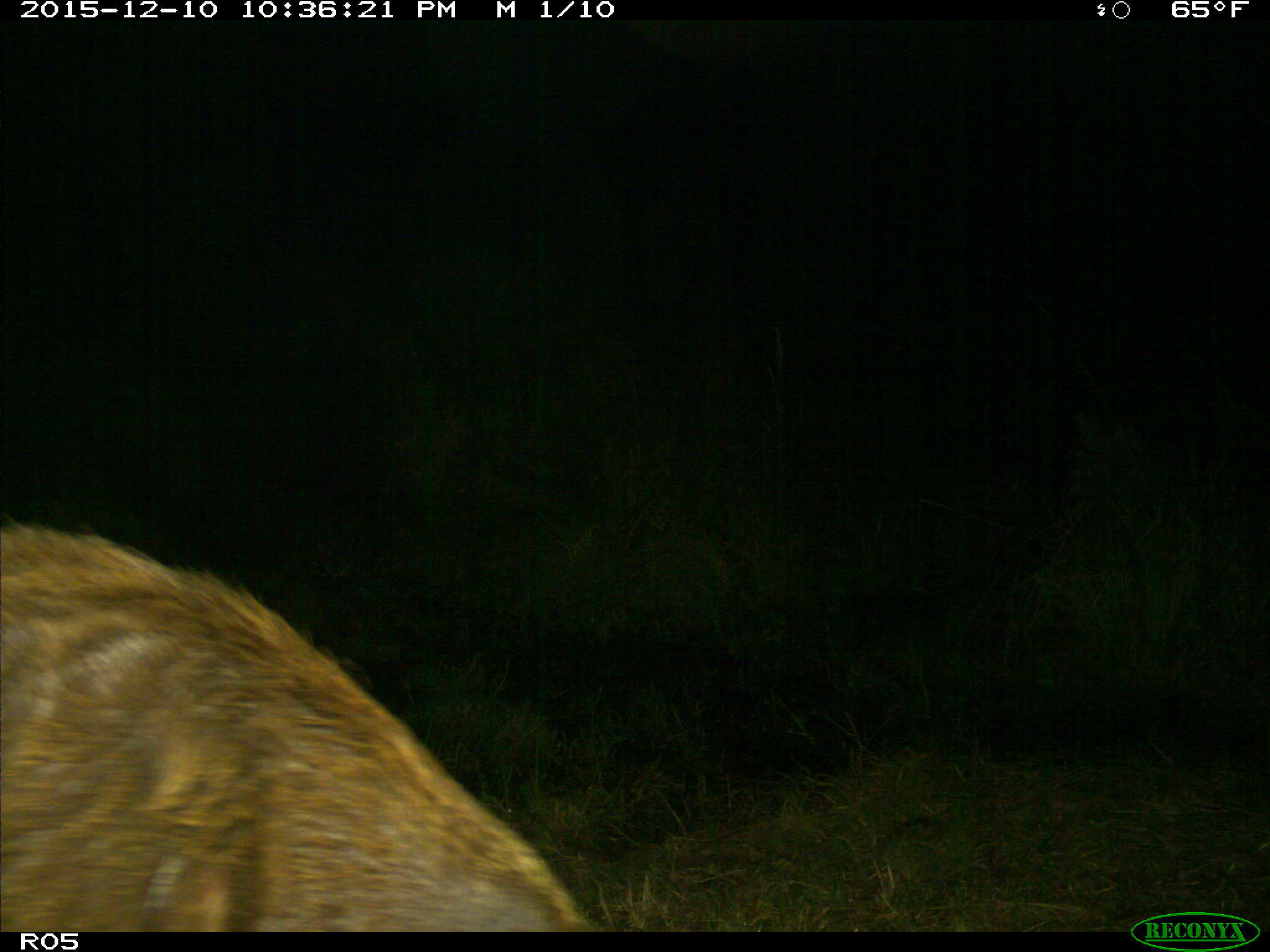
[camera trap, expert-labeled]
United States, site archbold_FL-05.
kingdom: Animalia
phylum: Chordata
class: Mammalia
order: Artiodactyla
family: Suidae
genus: Sus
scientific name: Sus scrofa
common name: wild boar